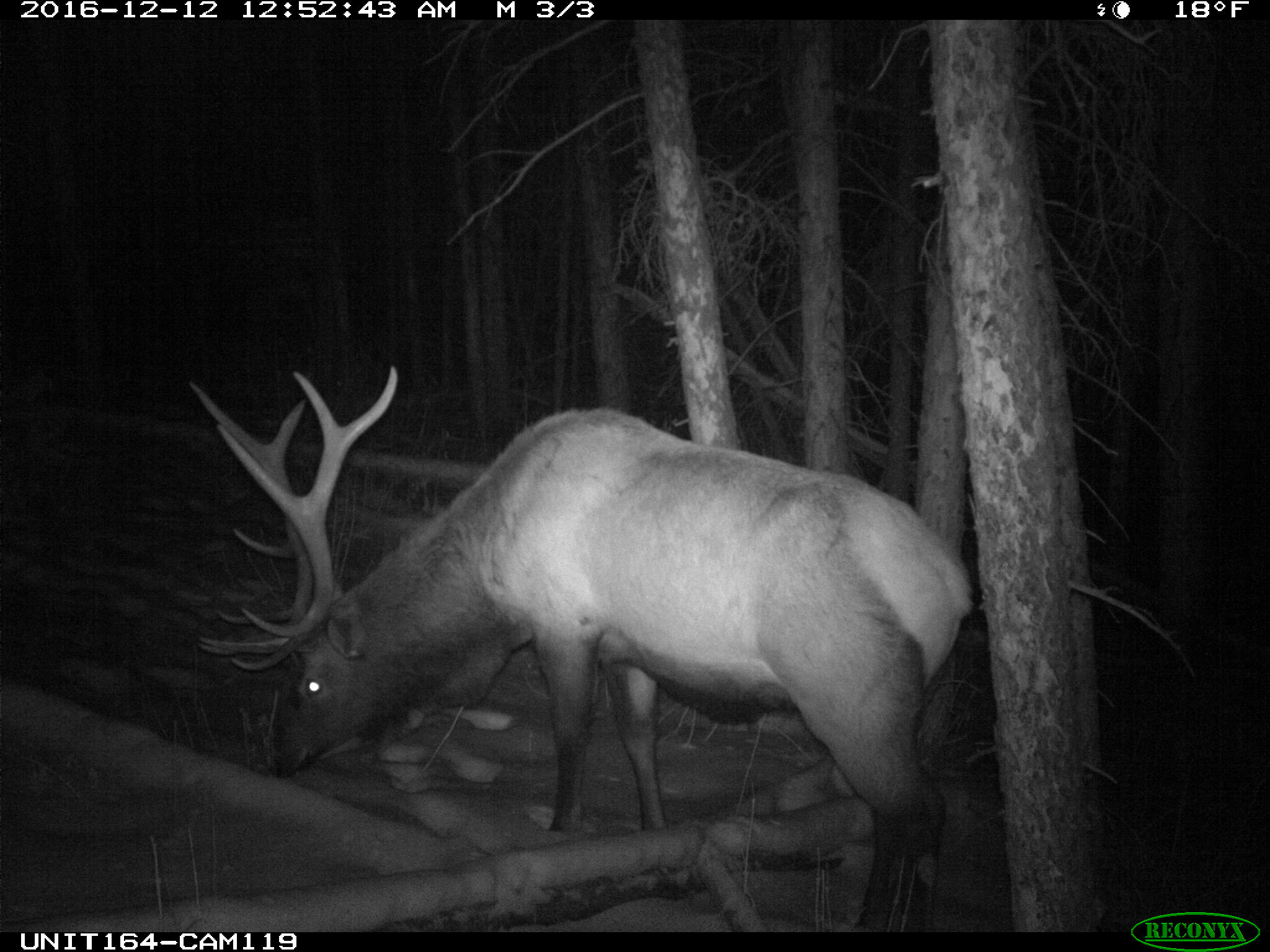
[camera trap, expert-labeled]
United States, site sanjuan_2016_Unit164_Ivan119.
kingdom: Animalia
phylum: Chordata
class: Mammalia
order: Artiodactyla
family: Cervidae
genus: Cervus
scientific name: Cervus elaphus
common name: red deer